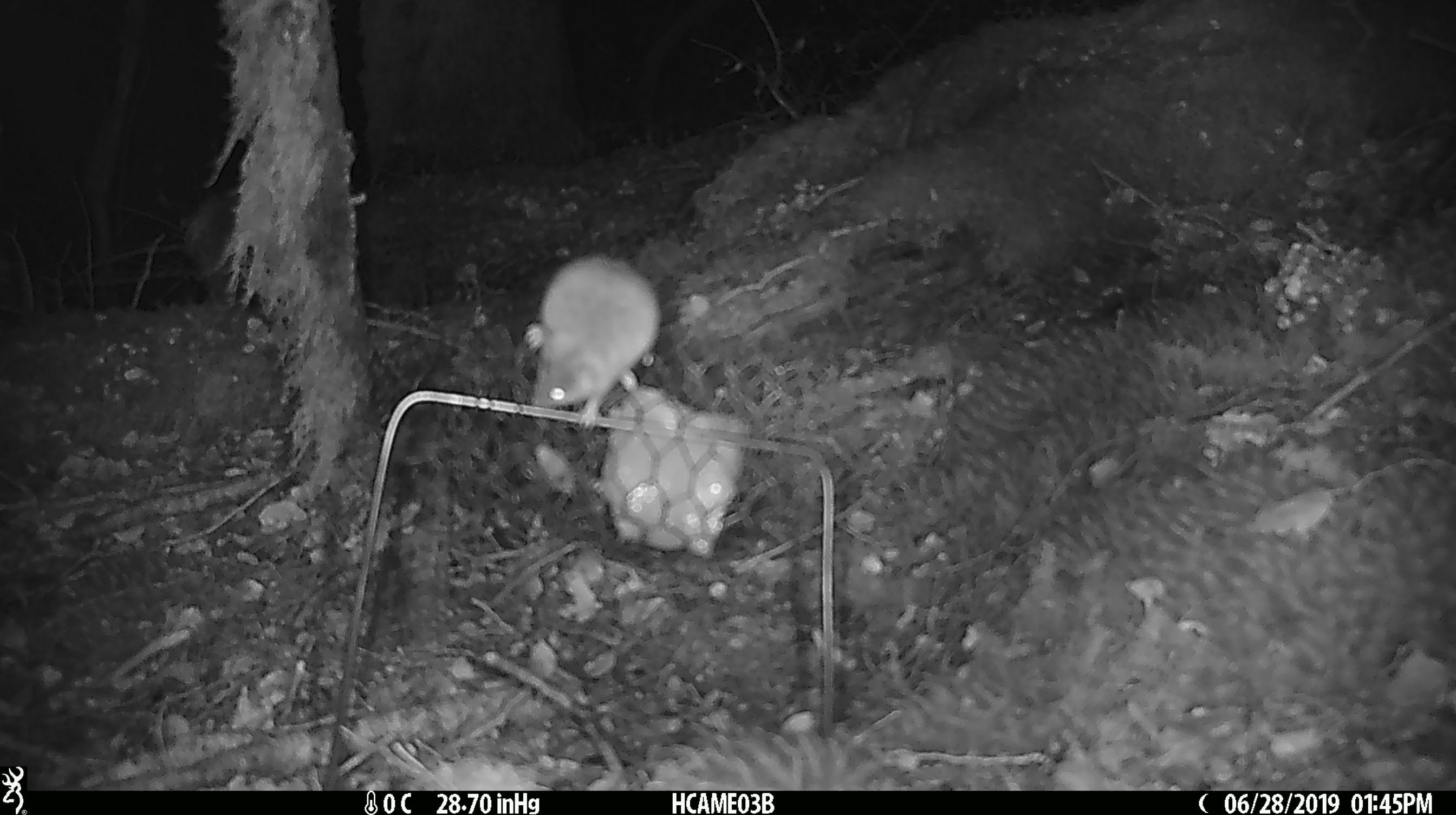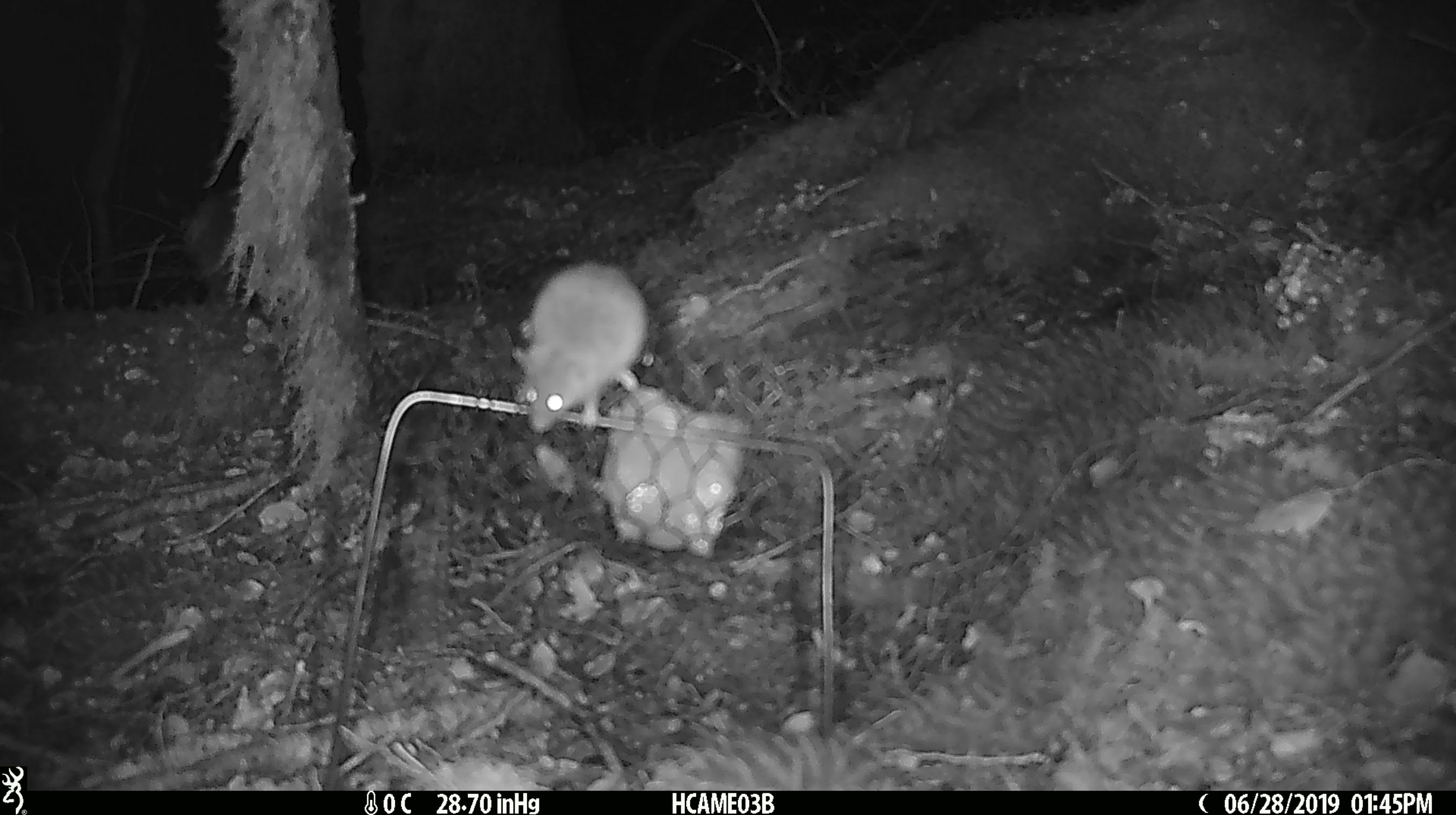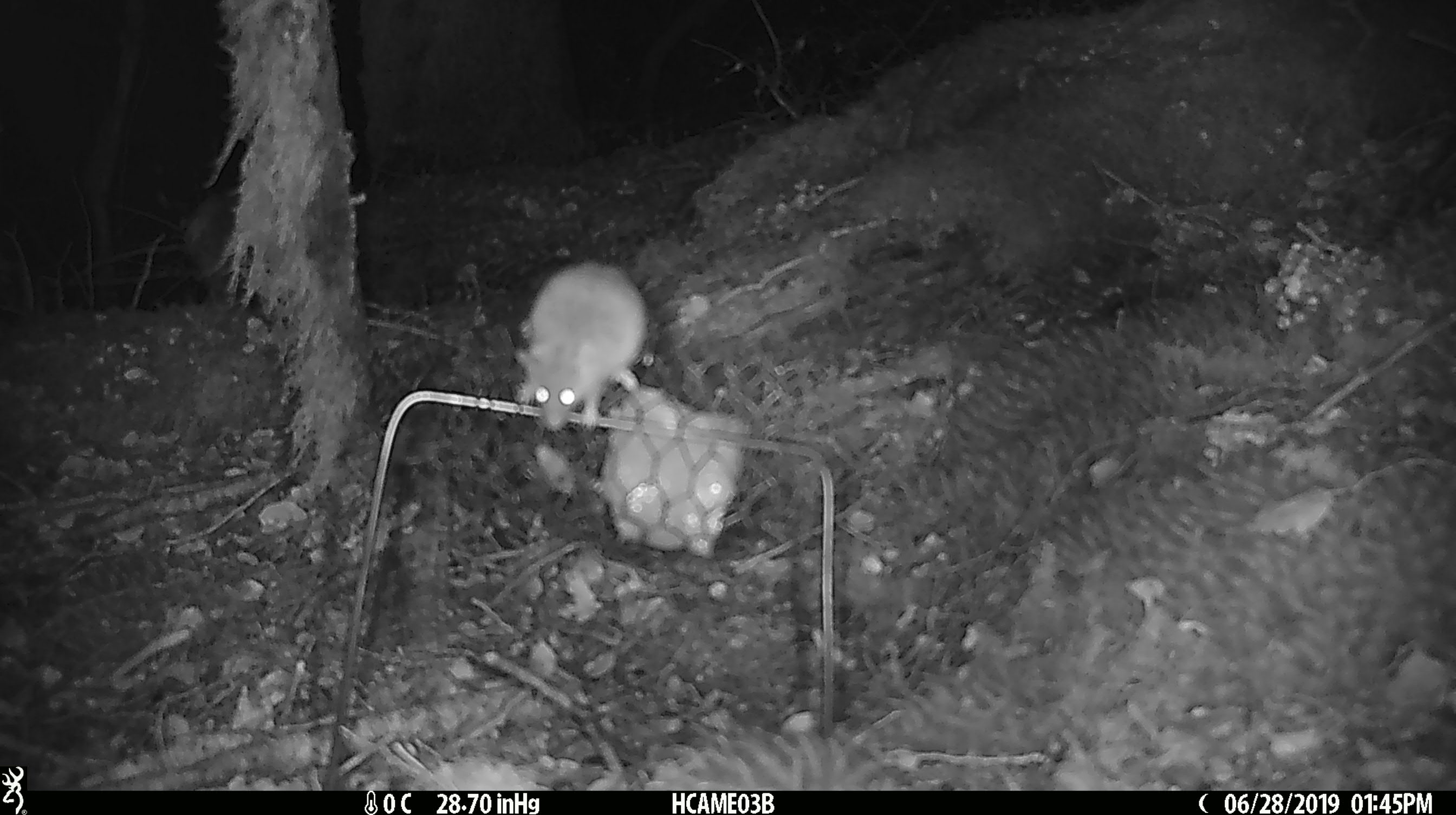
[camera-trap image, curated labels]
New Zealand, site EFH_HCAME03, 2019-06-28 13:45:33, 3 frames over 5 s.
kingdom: Animalia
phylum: Chordata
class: Mammalia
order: Rodentia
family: Muridae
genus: Mus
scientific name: Mus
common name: mouse